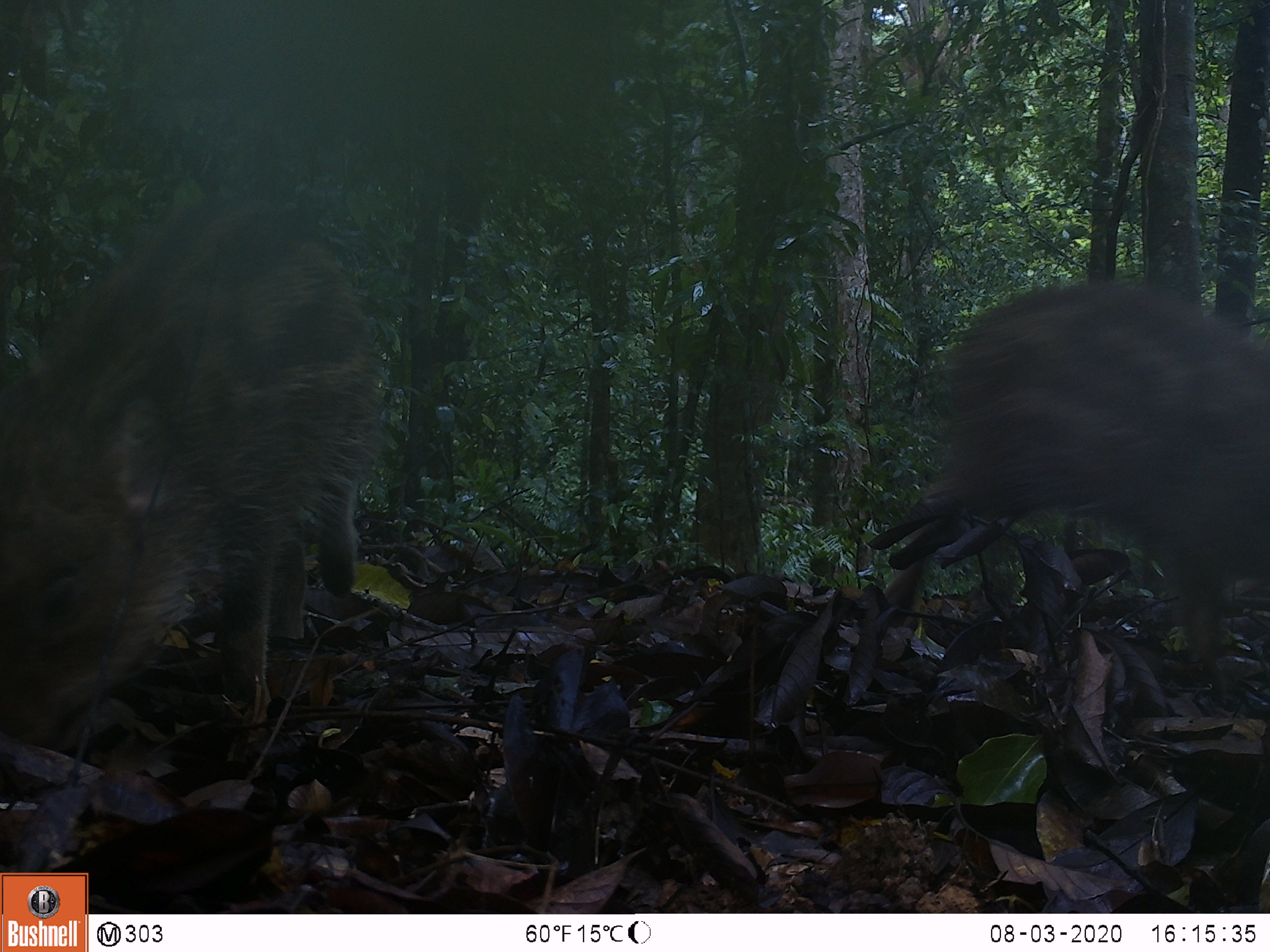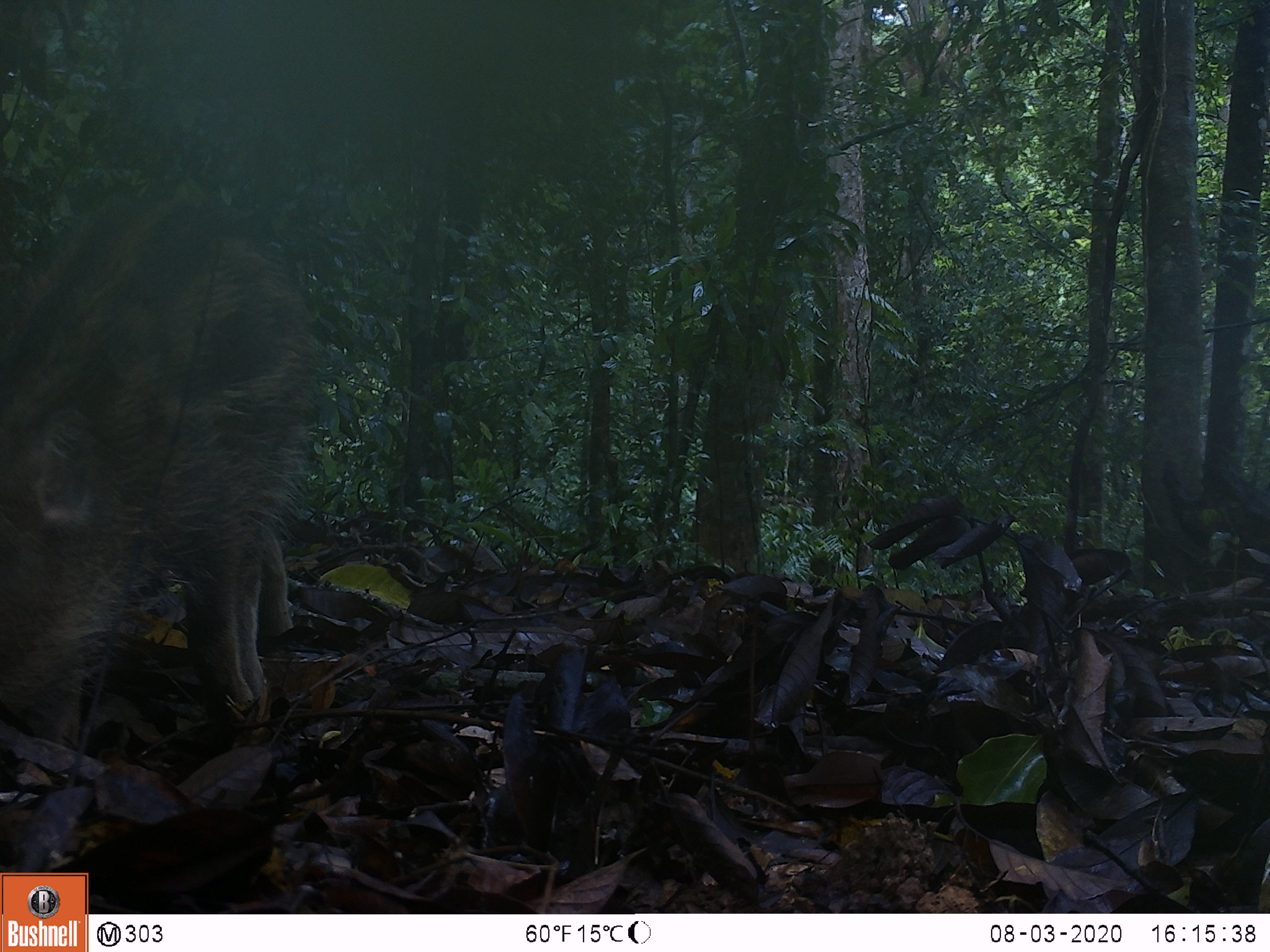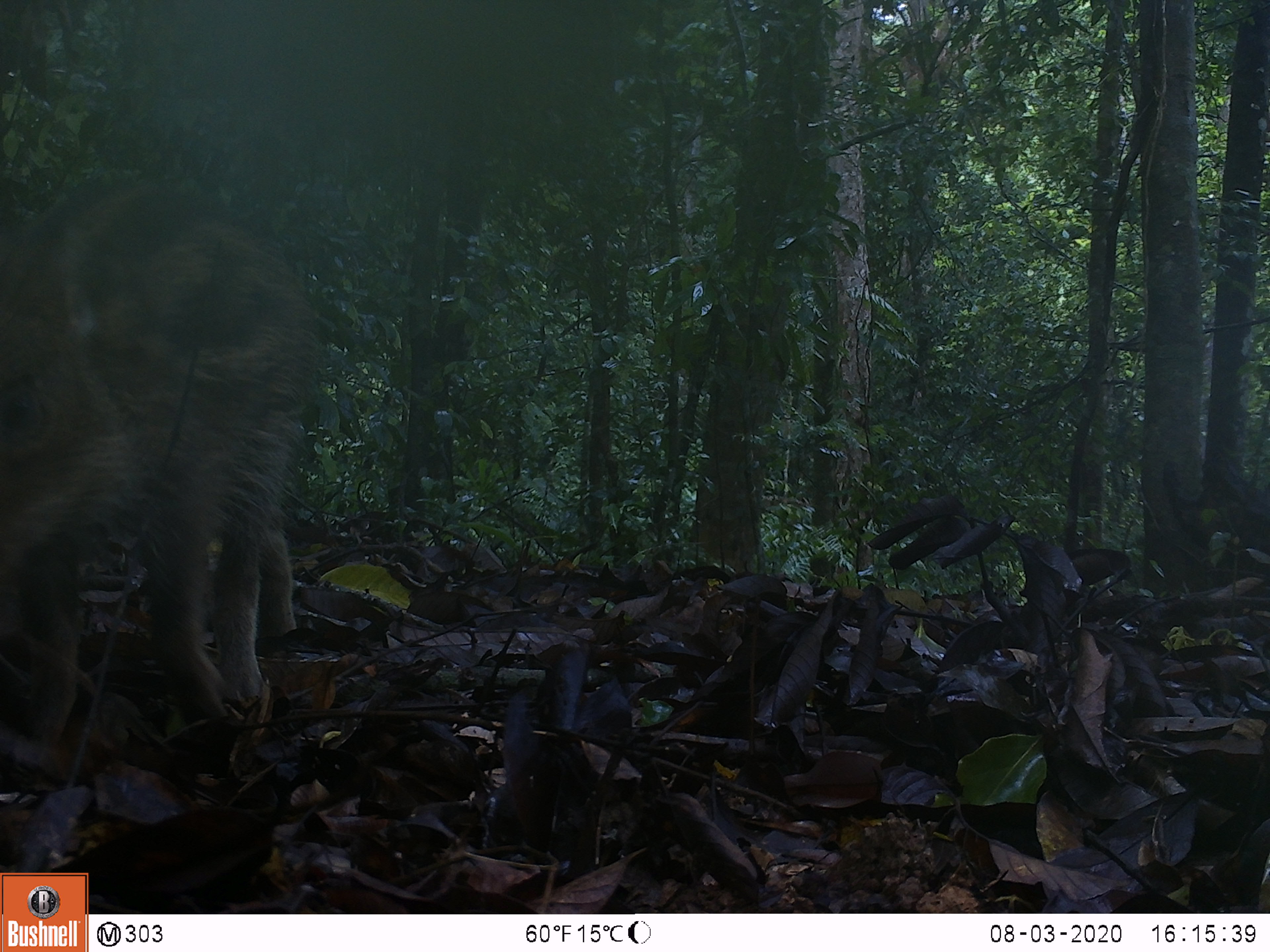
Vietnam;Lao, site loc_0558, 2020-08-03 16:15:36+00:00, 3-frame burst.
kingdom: Animalia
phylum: Chordata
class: Mammalia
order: Artiodactyla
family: Suidae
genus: Sus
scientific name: Sus scrofa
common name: eurasian wild pig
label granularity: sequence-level